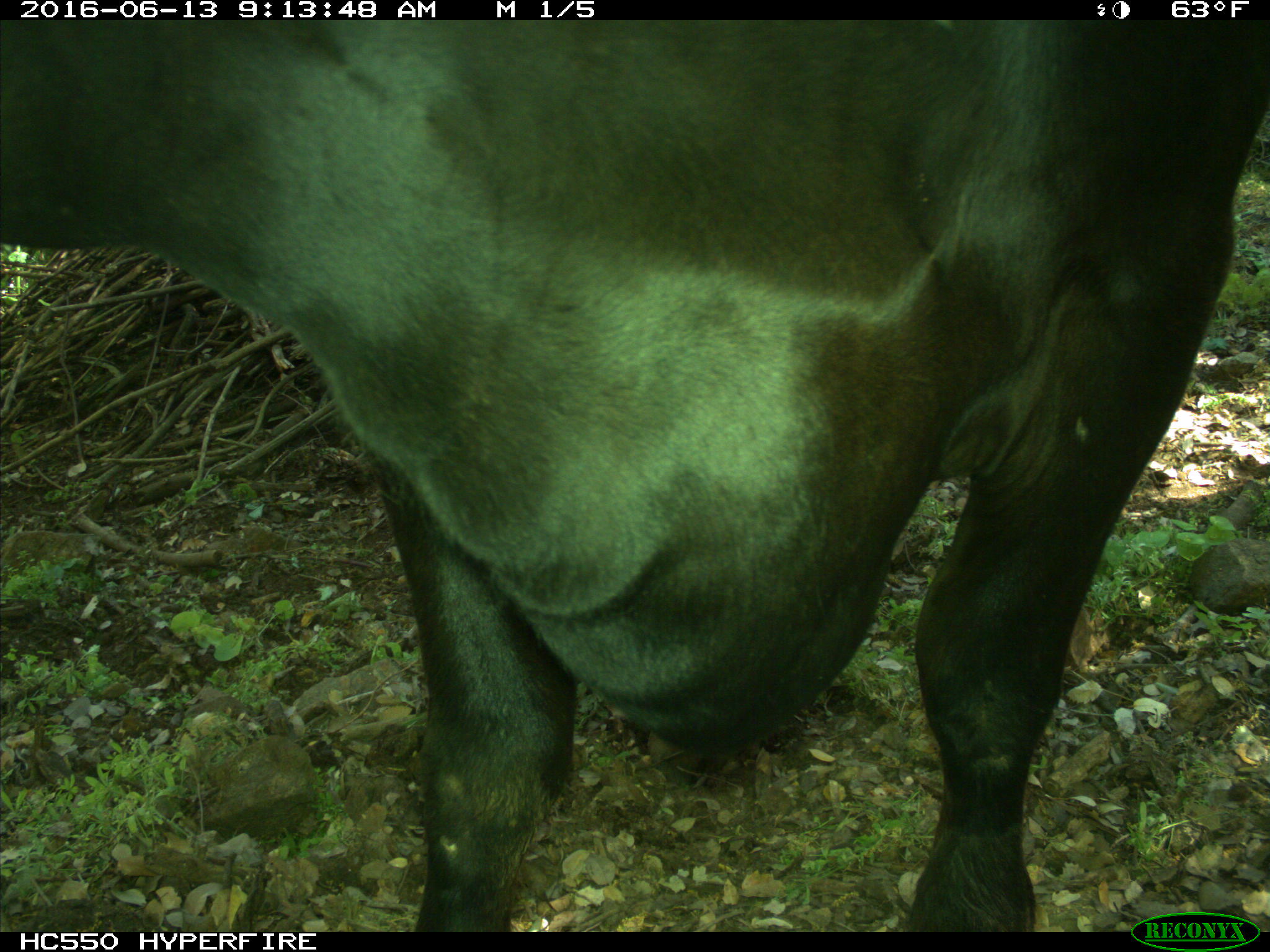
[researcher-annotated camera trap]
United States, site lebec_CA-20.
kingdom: Animalia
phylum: Chordata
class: Mammalia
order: Artiodactyla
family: Bovidae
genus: Bos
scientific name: Bos taurus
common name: domestic cow